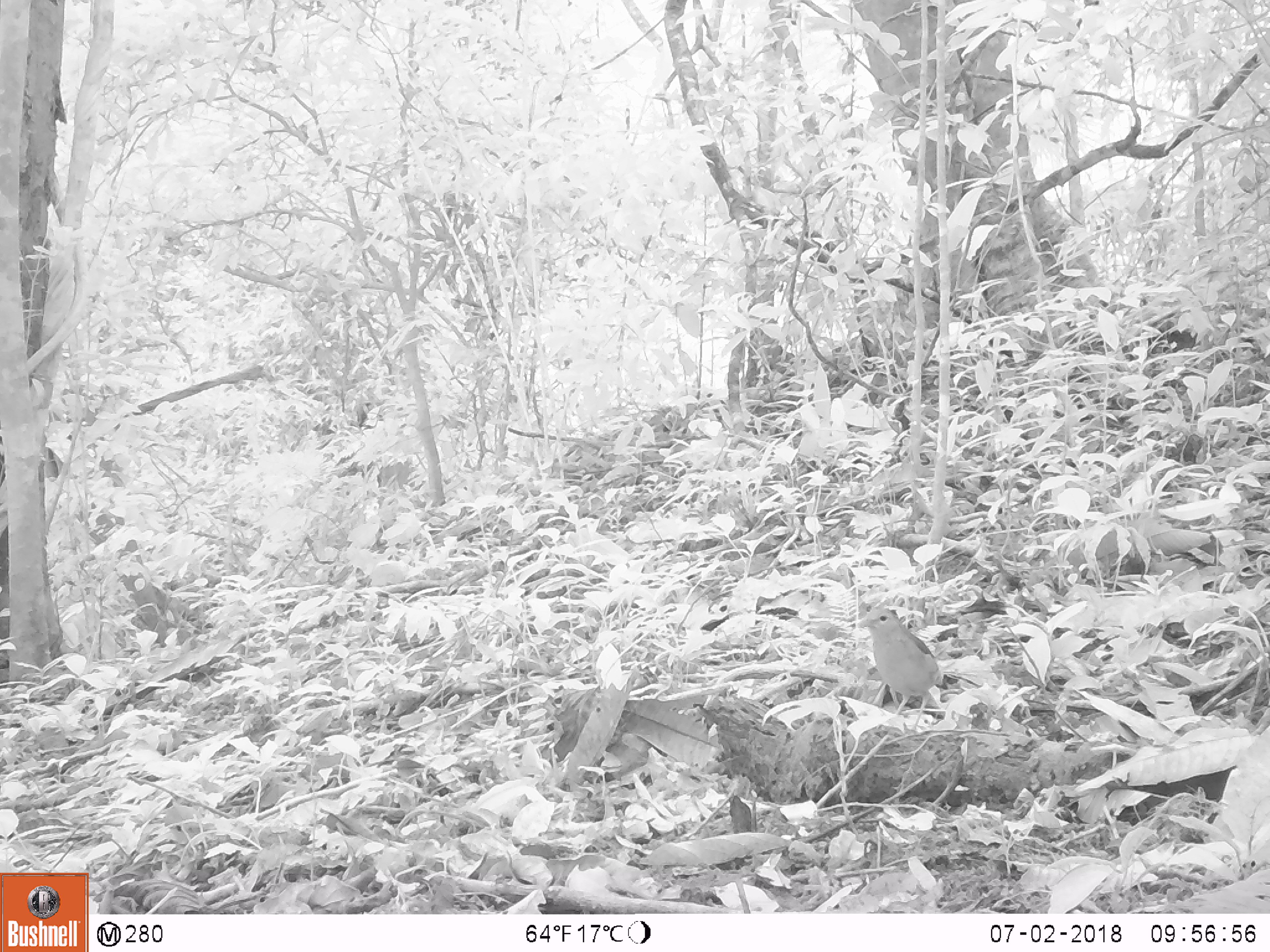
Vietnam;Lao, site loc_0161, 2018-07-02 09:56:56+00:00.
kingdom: Animalia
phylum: Chordata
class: Aves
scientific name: Aves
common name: bird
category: unidentified bird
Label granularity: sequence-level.